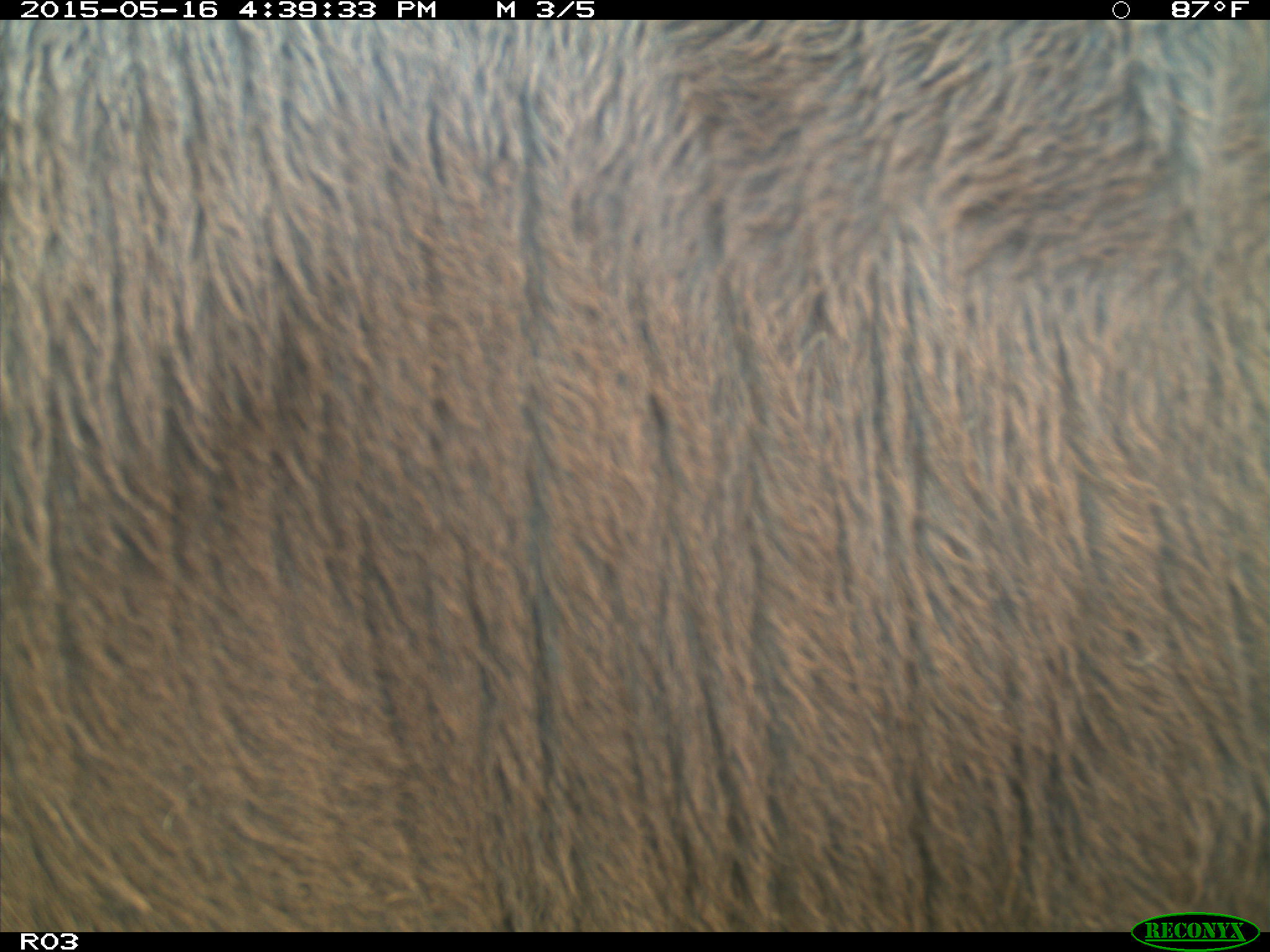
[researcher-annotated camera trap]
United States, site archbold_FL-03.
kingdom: Animalia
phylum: Chordata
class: Mammalia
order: Artiodactyla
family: Bovidae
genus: Bos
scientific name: Bos taurus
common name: domestic cow